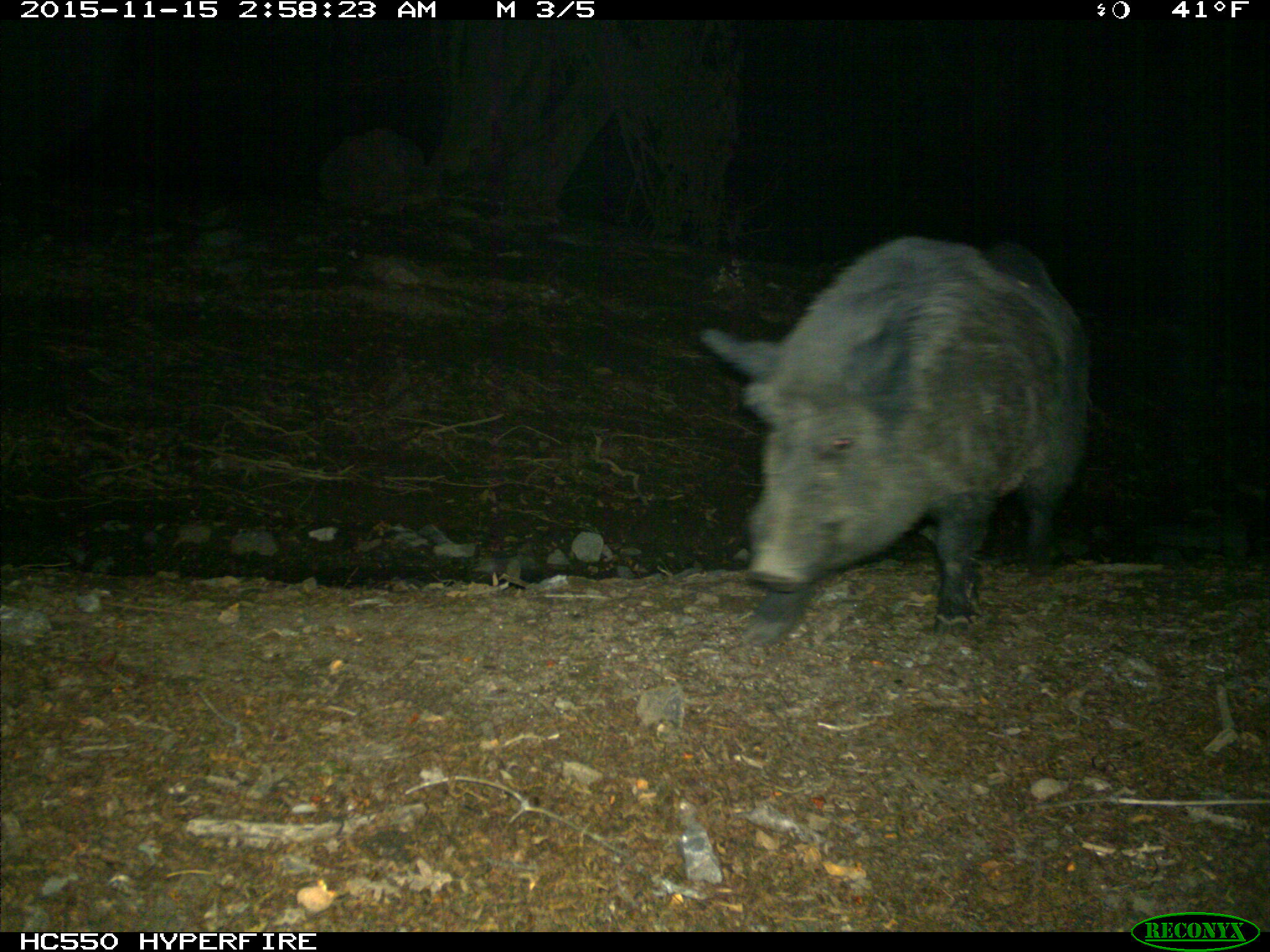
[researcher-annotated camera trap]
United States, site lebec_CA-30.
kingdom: Animalia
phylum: Chordata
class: Mammalia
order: Artiodactyla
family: Suidae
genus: Sus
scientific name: Sus scrofa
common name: wild boar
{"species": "Sus scrofa (wild boar)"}